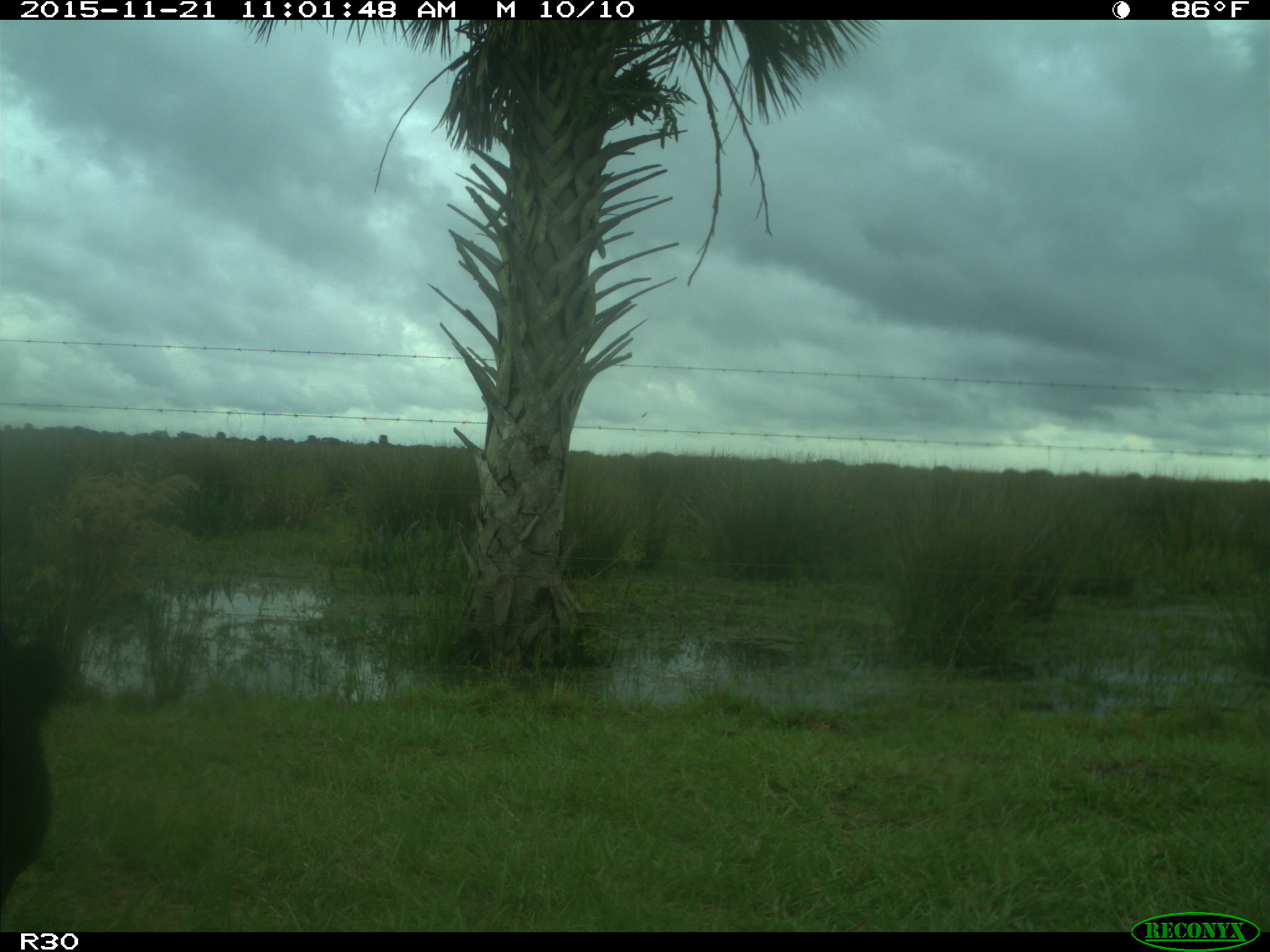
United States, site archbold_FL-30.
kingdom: Animalia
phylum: Chordata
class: Mammalia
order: Artiodactyla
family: Bovidae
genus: Bos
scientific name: Bos taurus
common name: domestic cow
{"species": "Bos taurus (domestic cow)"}